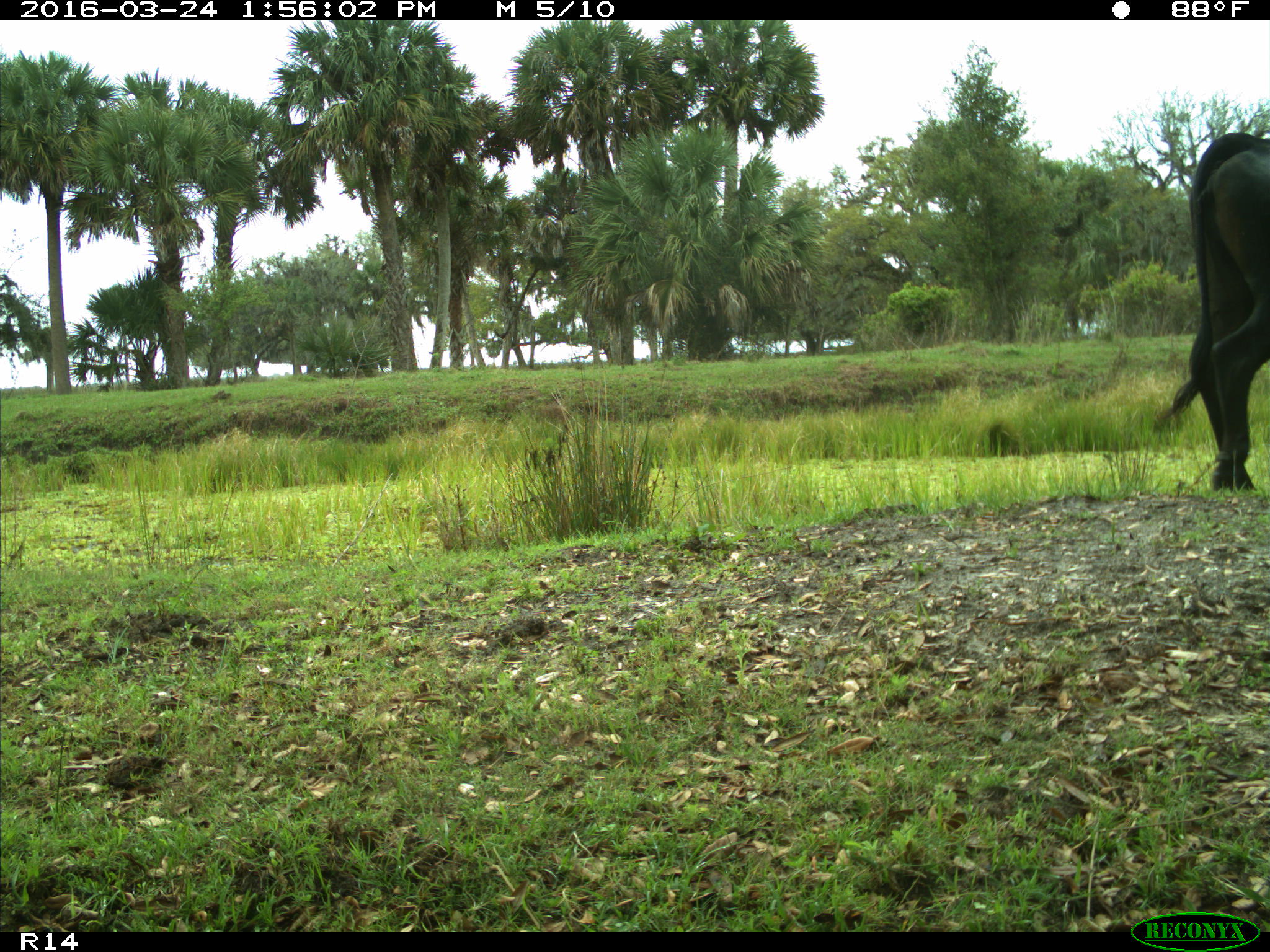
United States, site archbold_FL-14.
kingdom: Animalia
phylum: Chordata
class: Mammalia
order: Artiodactyla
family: Bovidae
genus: Bos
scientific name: Bos taurus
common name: domestic cow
Bos taurus (domestic cow).